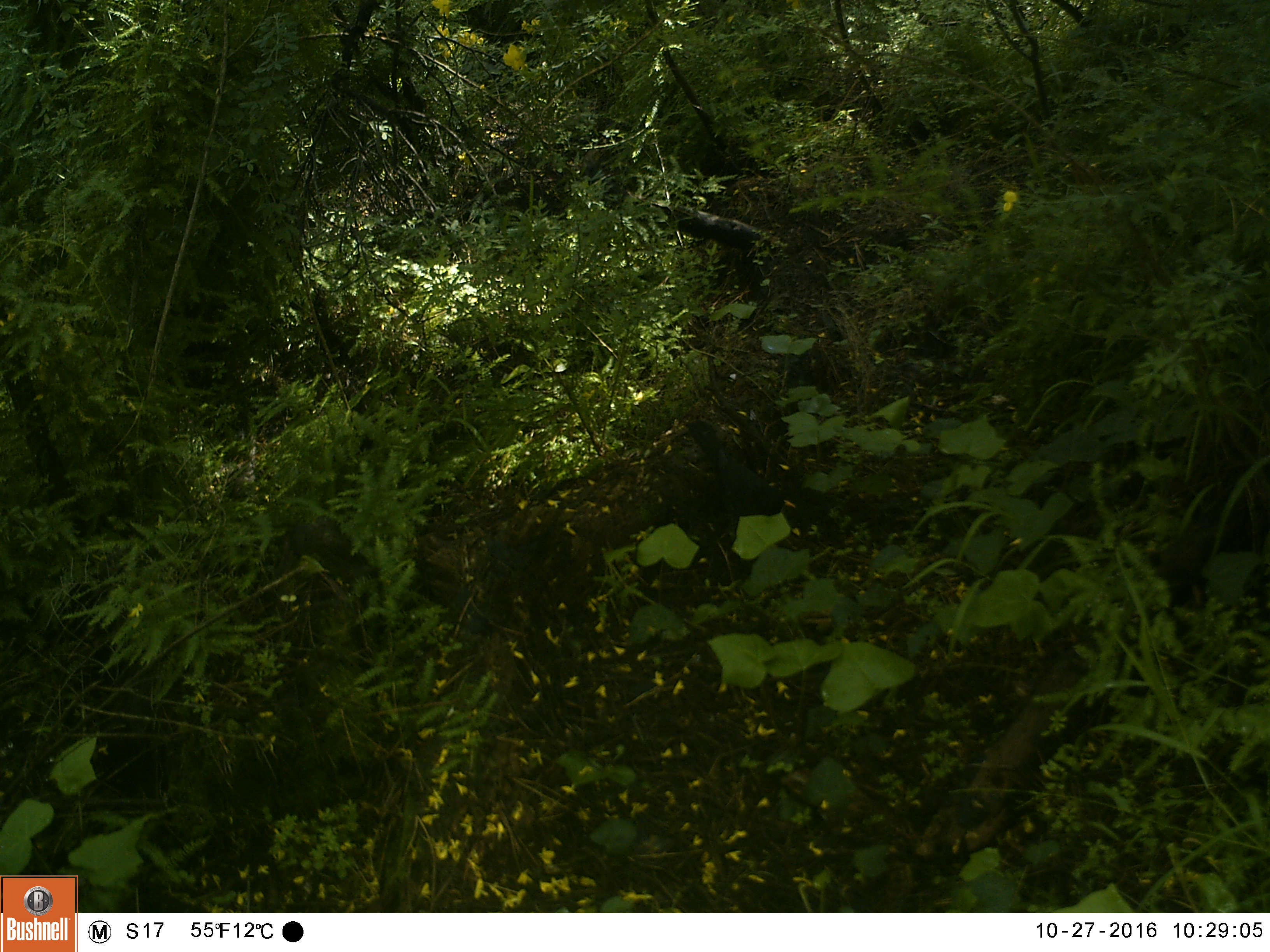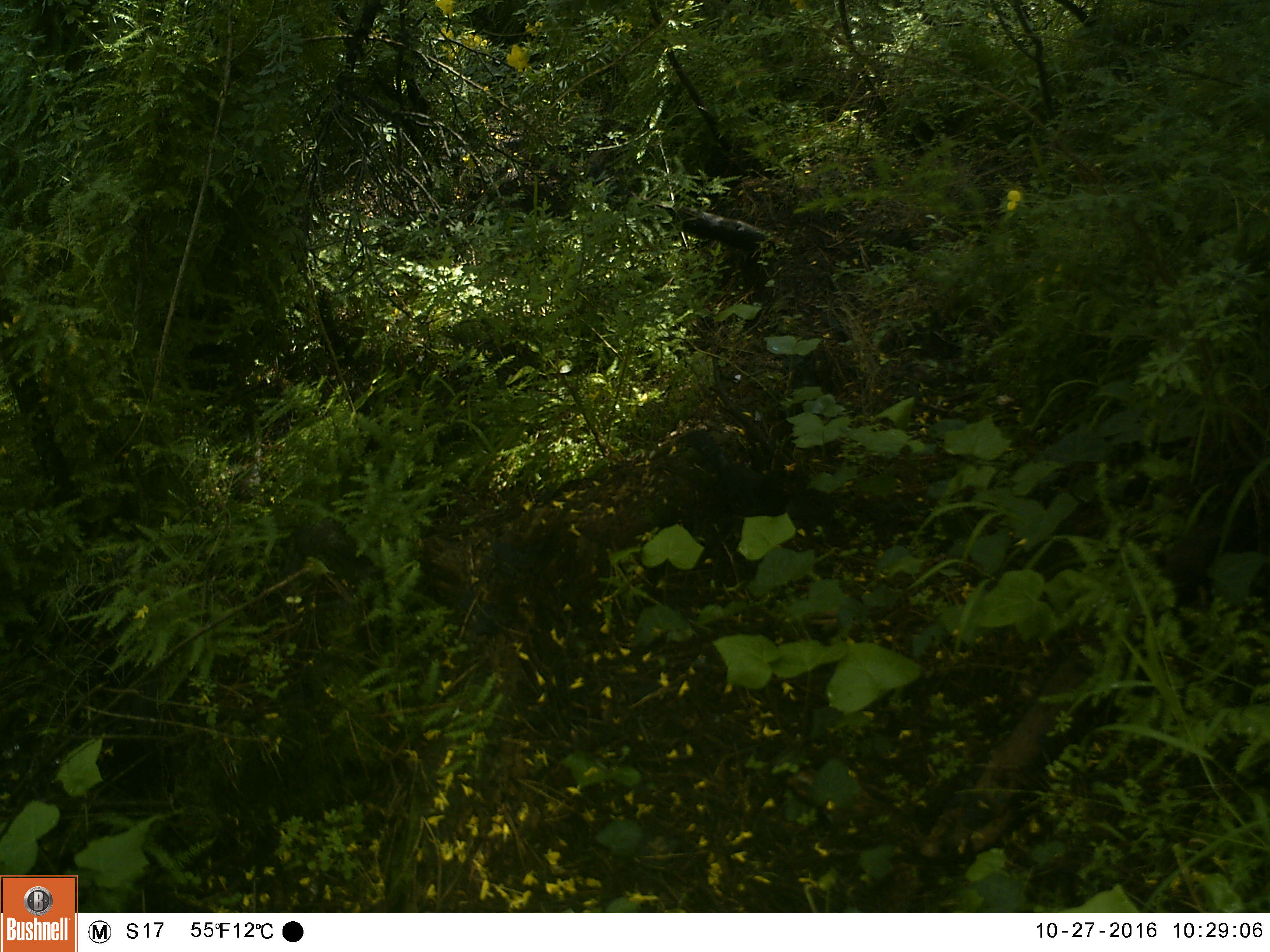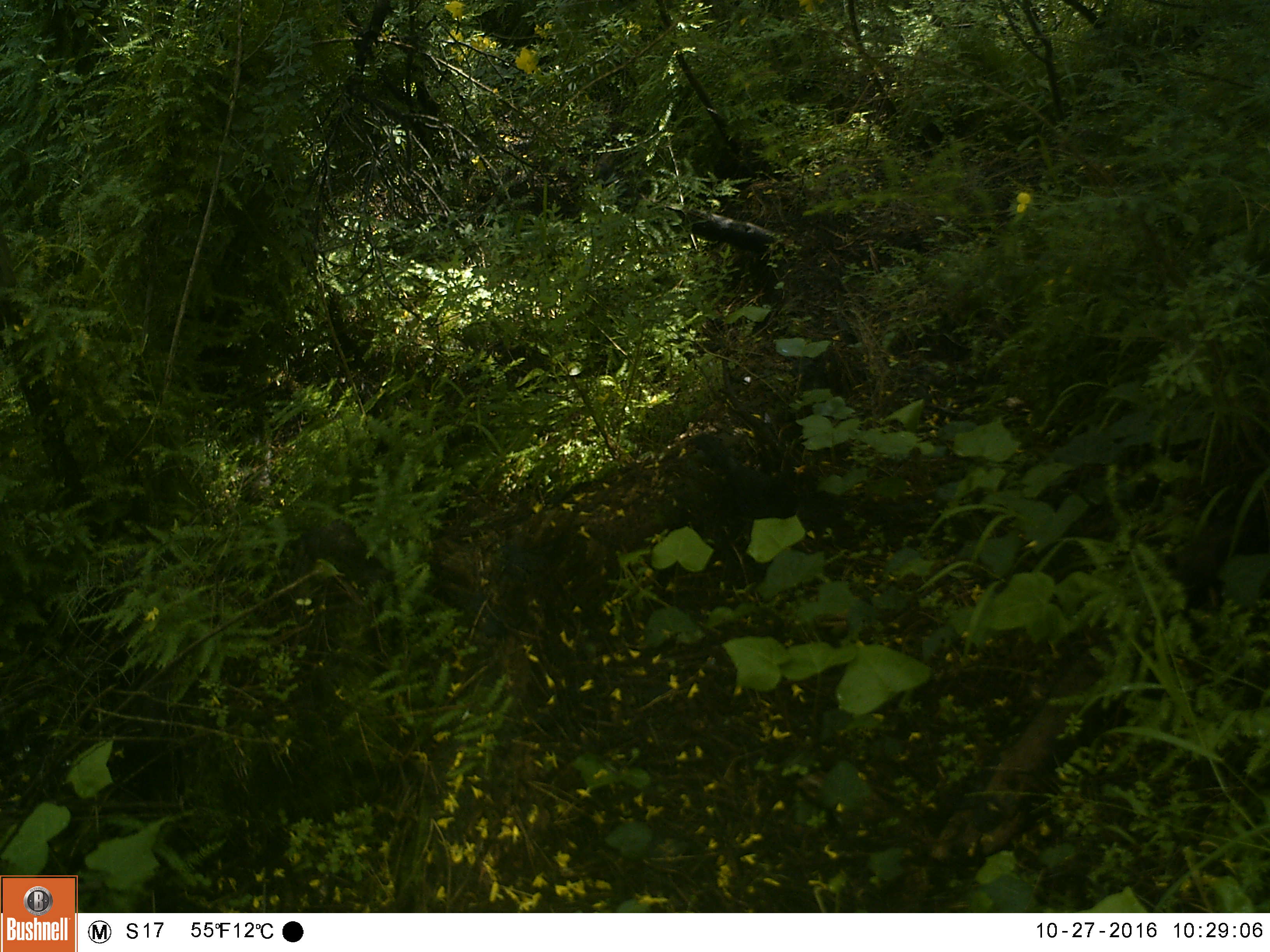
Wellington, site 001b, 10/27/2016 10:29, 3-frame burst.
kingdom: Animalia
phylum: Chordata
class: Aves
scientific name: Aves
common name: bird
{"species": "bird (Aves)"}